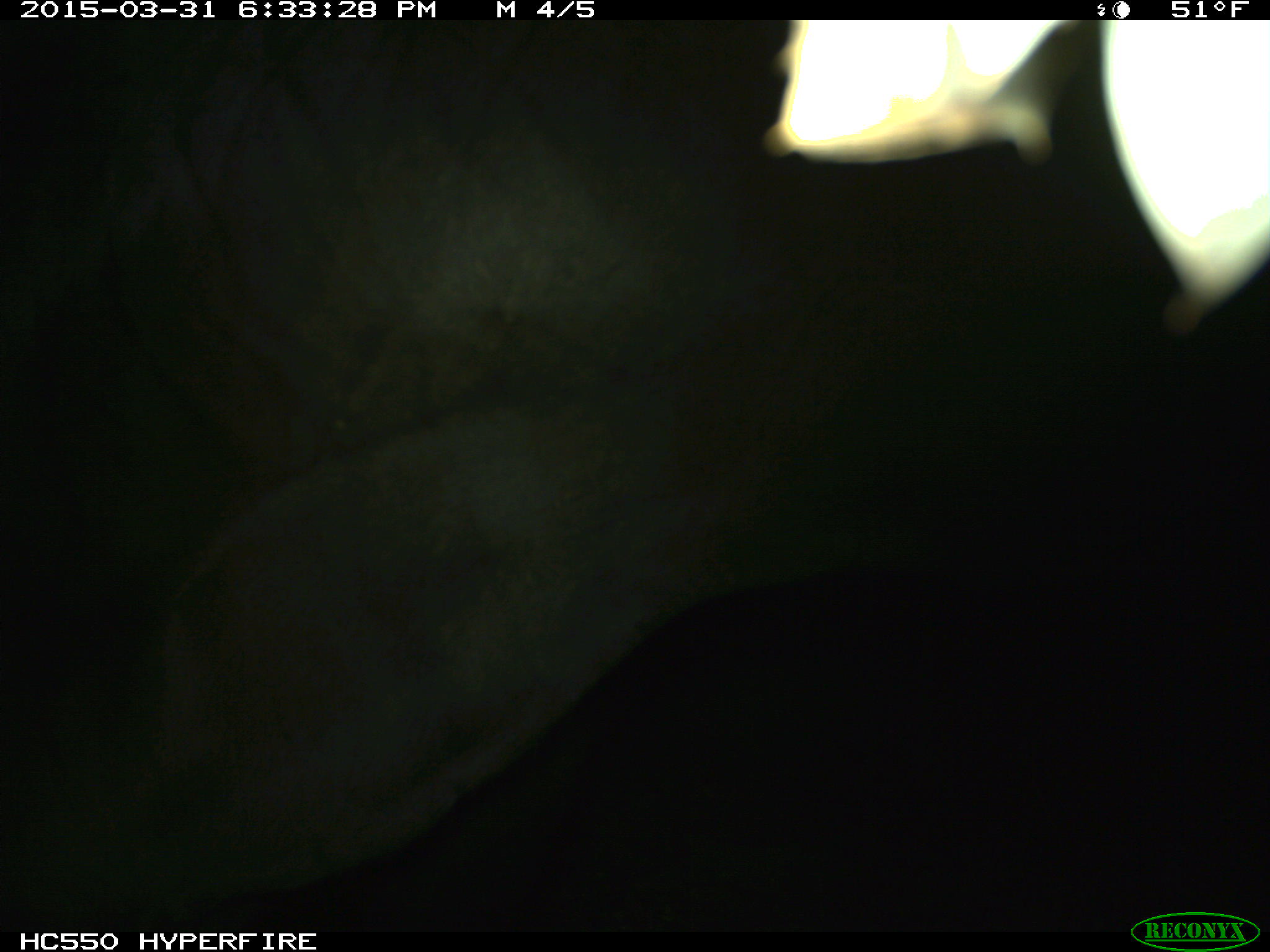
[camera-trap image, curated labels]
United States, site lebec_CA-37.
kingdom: Animalia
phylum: Chordata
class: Mammalia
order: Artiodactyla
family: Bovidae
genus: Bos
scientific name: Bos taurus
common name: domestic cow